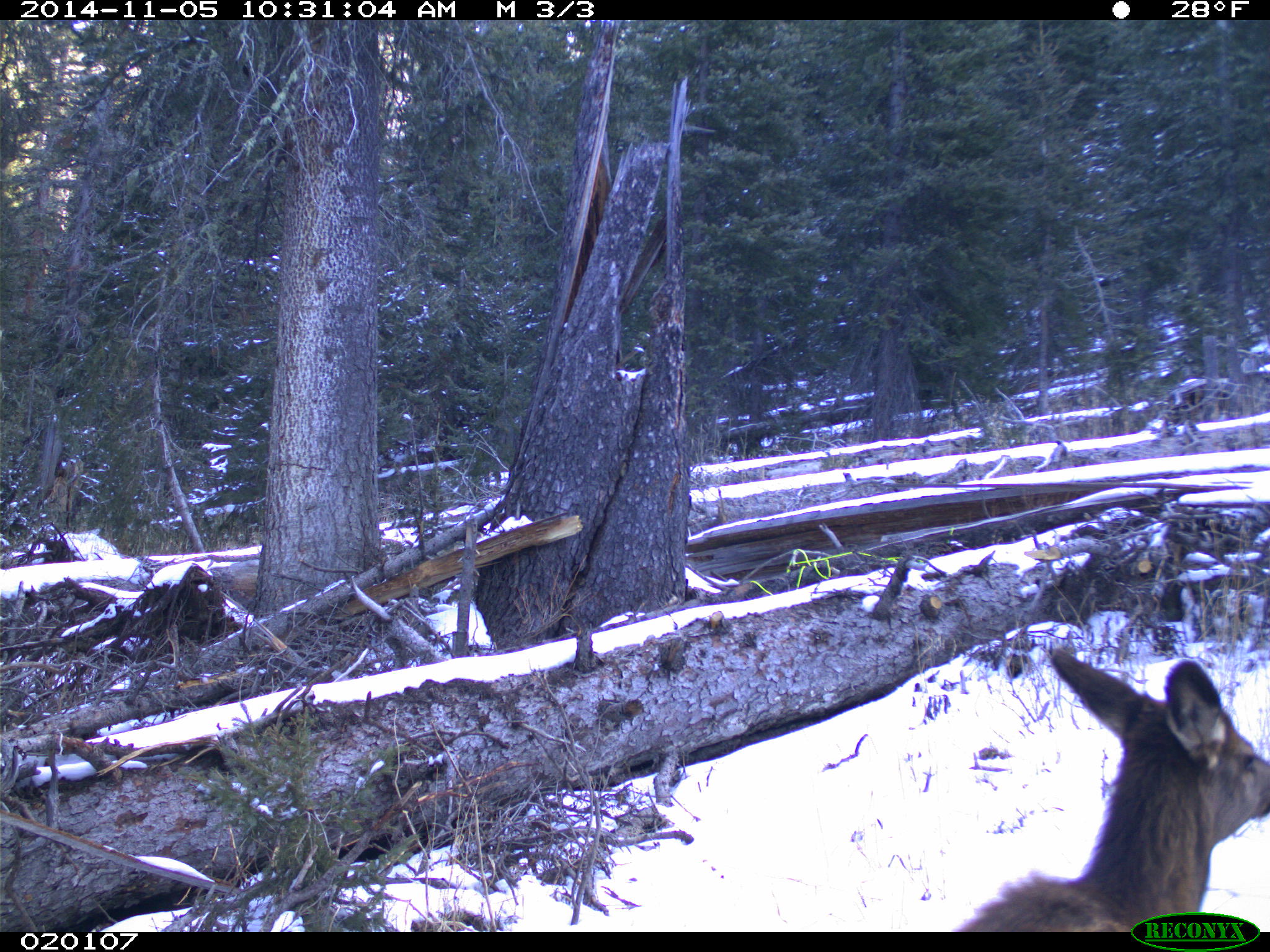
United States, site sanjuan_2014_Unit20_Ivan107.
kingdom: Animalia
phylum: Chordata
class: Mammalia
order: Artiodactyla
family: Cervidae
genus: Cervus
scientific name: Cervus elaphus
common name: red deer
Cervus elaphus (red deer).